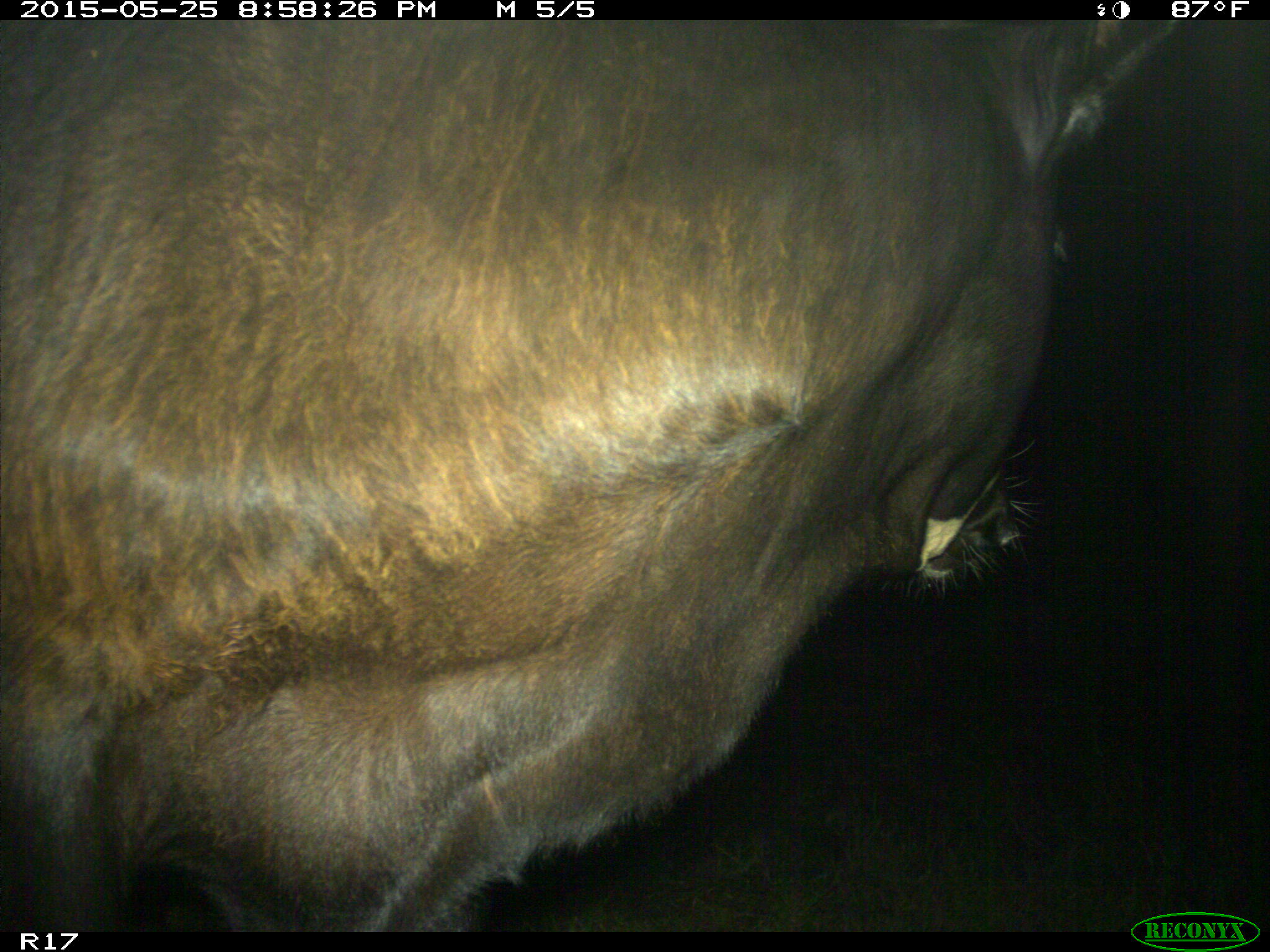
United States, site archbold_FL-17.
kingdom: Animalia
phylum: Chordata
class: Mammalia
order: Artiodactyla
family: Bovidae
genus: Bos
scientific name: Bos taurus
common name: domestic cow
Bos taurus (domestic cow).